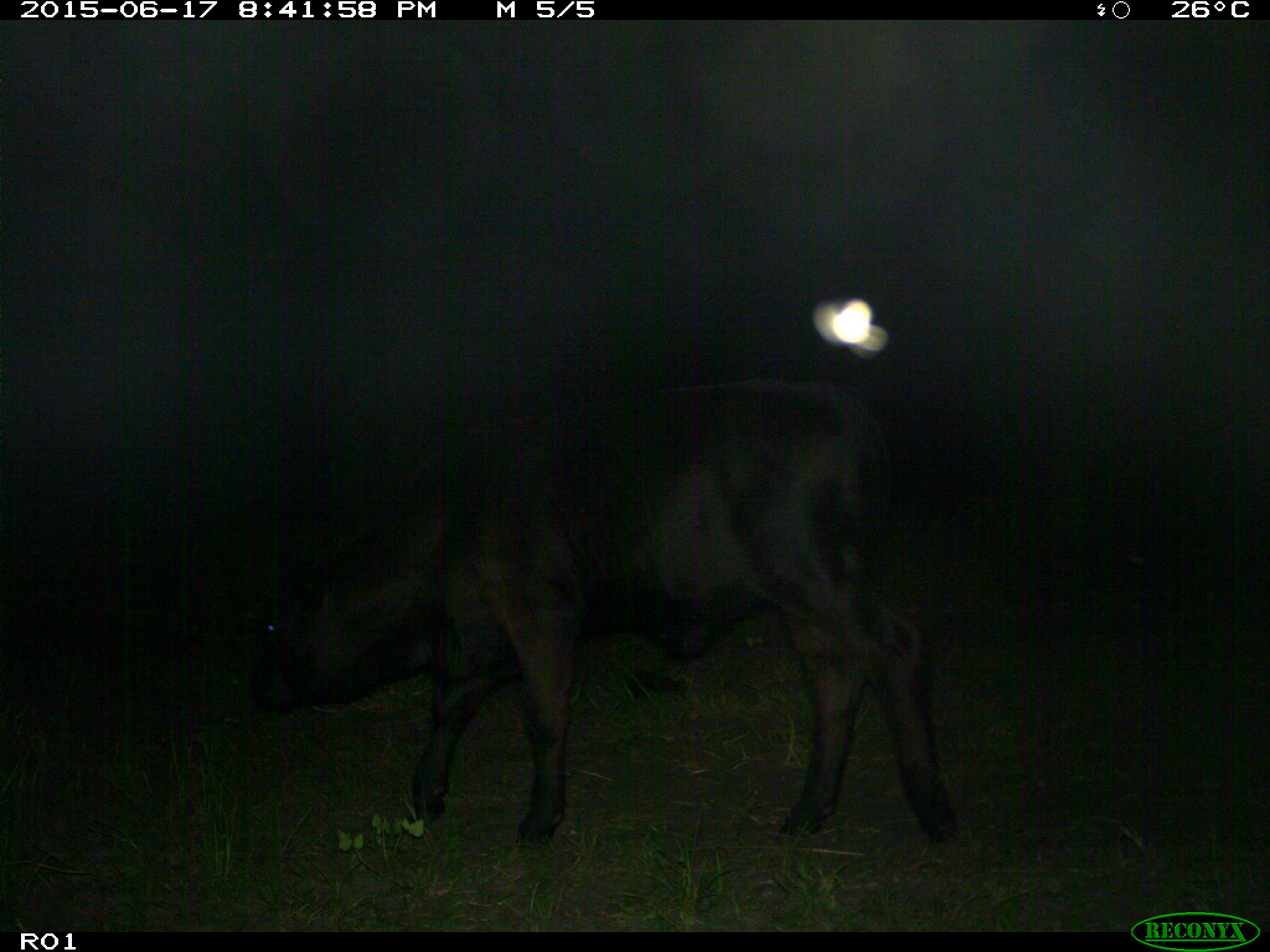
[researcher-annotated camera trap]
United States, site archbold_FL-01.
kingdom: Animalia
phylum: Chordata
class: Mammalia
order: Artiodactyla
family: Bovidae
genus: Bos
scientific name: Bos taurus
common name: domestic cow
Bos taurus (domestic cow).